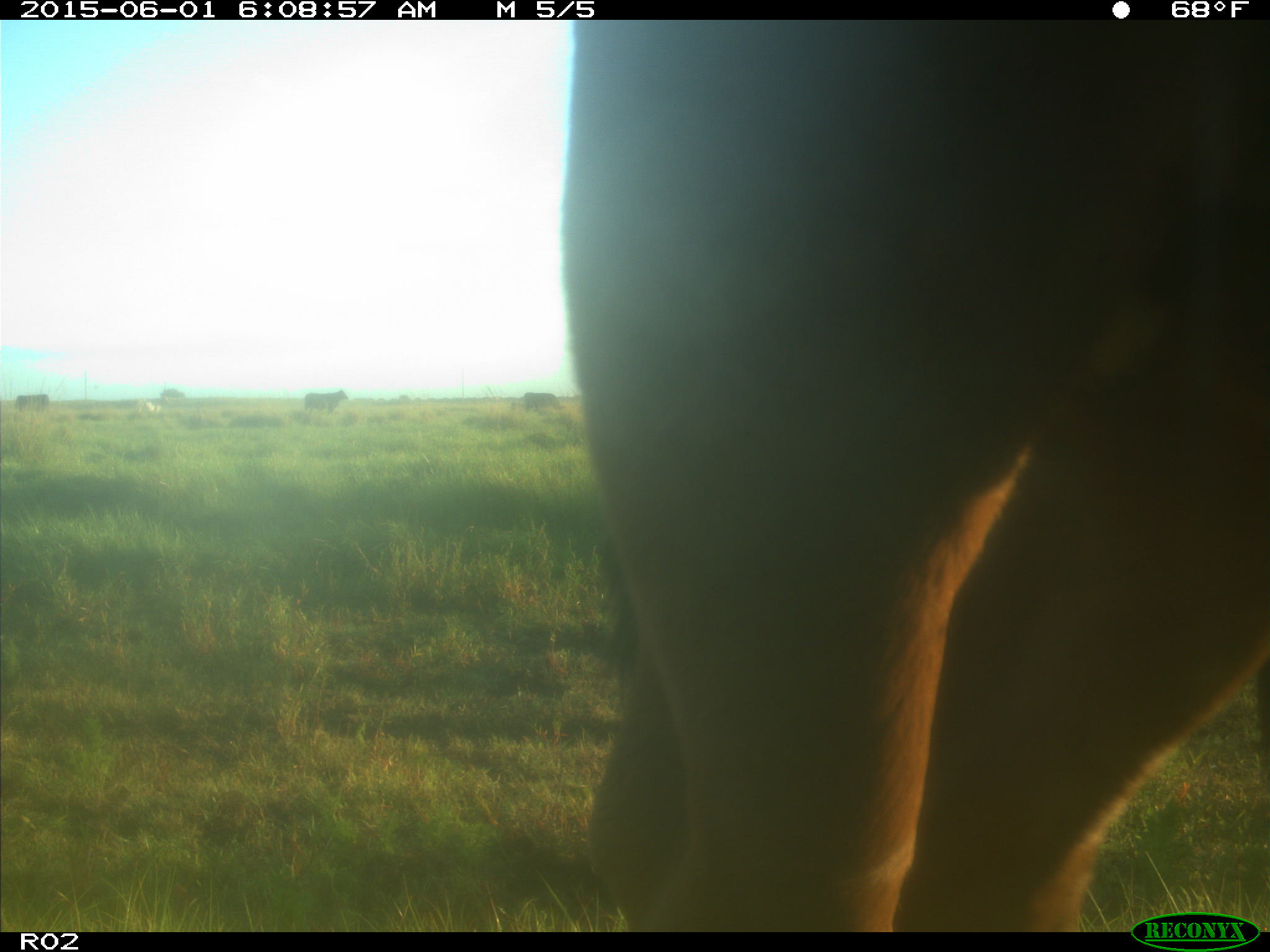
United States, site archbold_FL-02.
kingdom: Animalia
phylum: Chordata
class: Mammalia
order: Artiodactyla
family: Bovidae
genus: Bos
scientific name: Bos taurus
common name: domestic cow